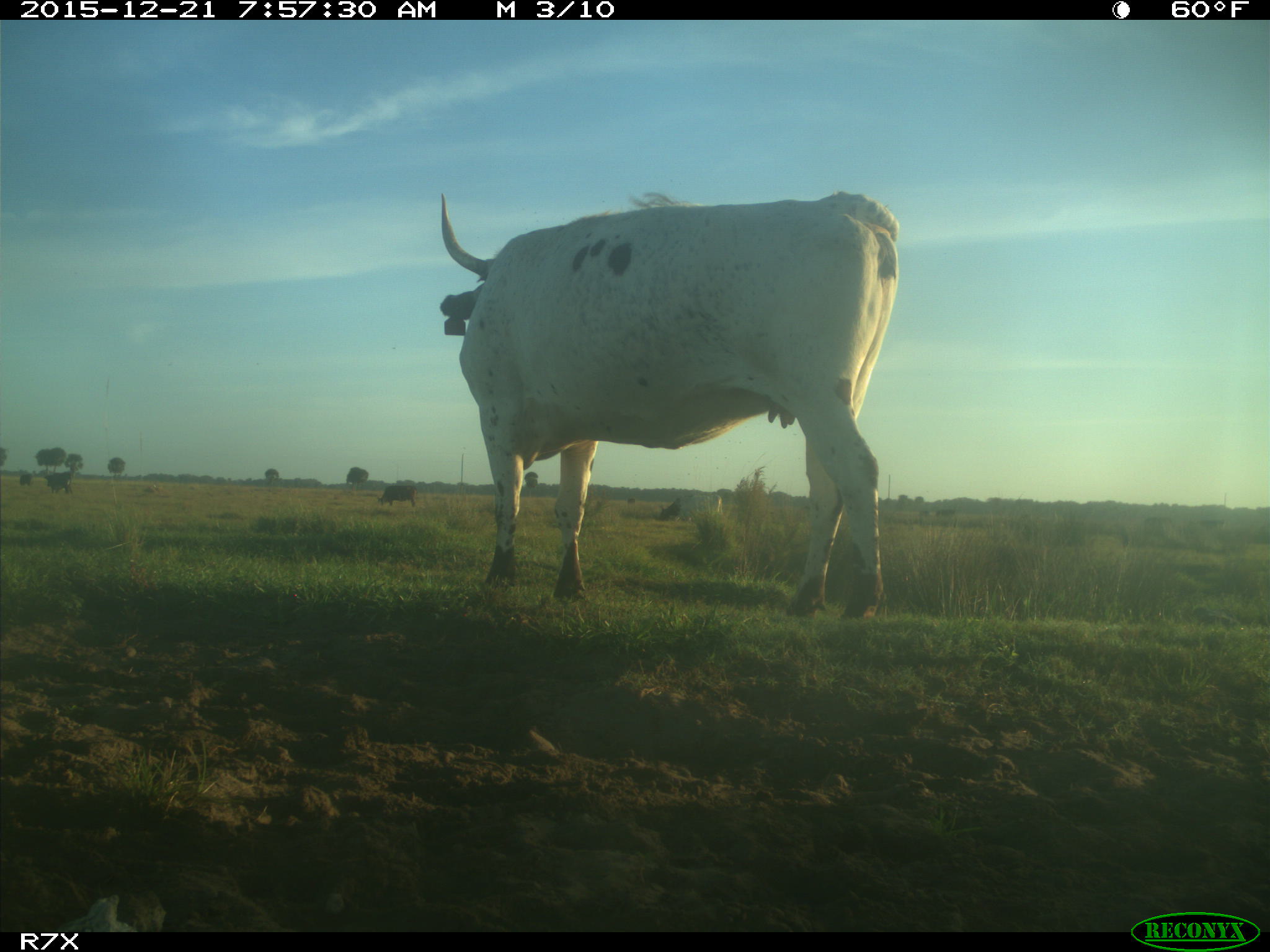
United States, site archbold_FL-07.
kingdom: Animalia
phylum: Chordata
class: Mammalia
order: Artiodactyla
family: Bovidae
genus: Bos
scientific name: Bos taurus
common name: domestic cow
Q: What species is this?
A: Bos taurus (domestic cow).